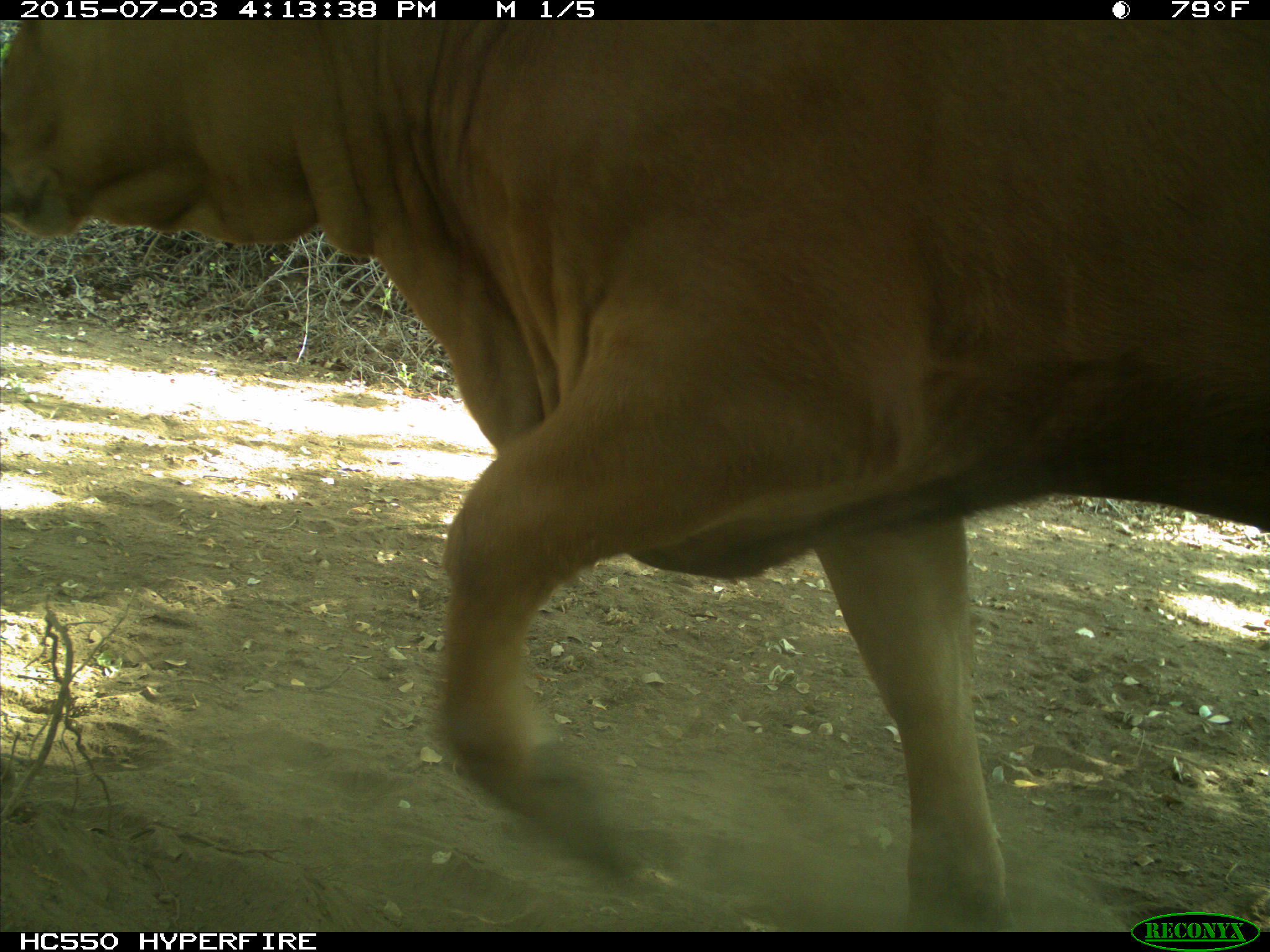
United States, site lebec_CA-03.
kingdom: Animalia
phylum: Chordata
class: Mammalia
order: Artiodactyla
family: Bovidae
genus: Bos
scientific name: Bos taurus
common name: domestic cow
Bos taurus (domestic cow).